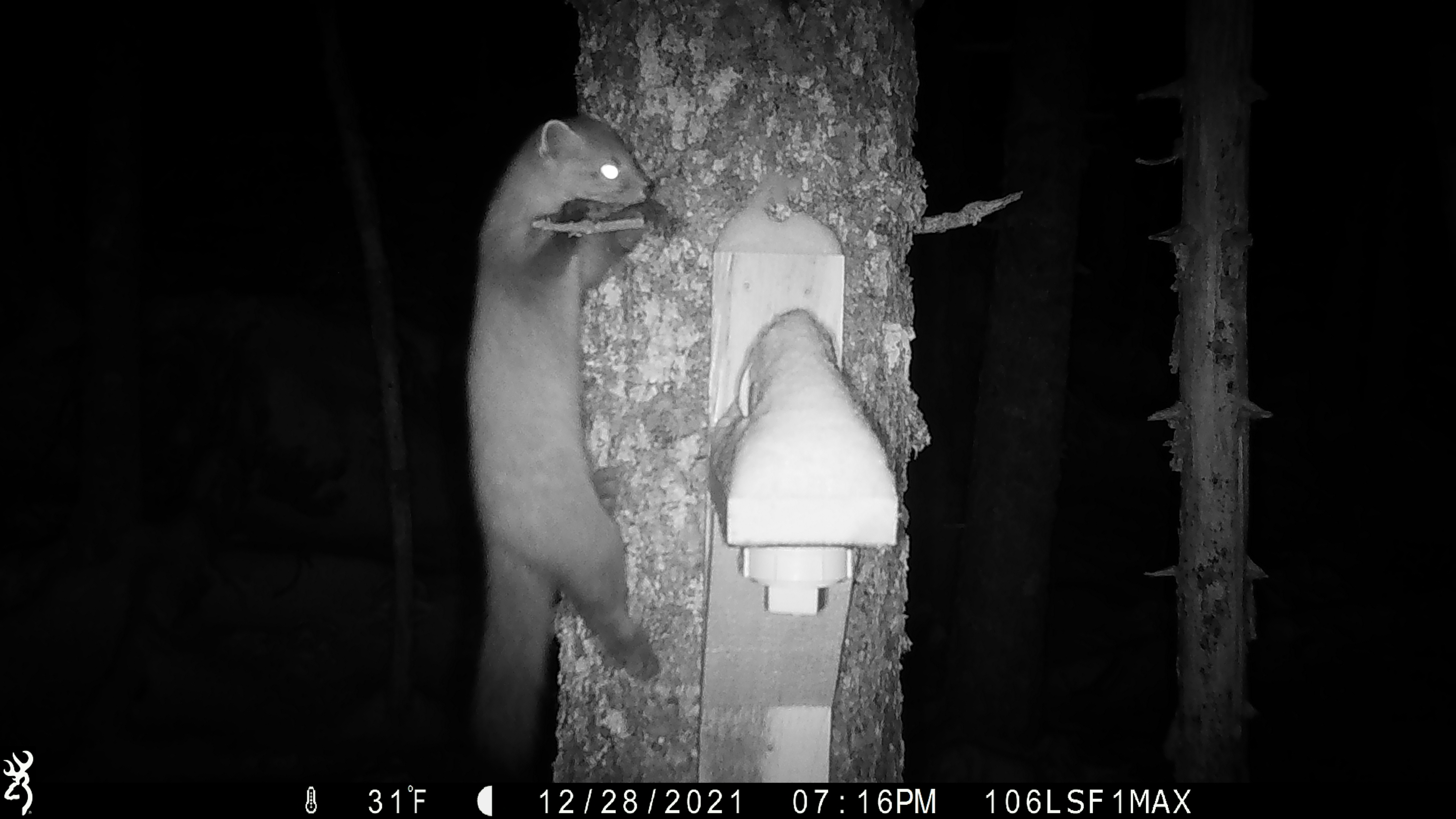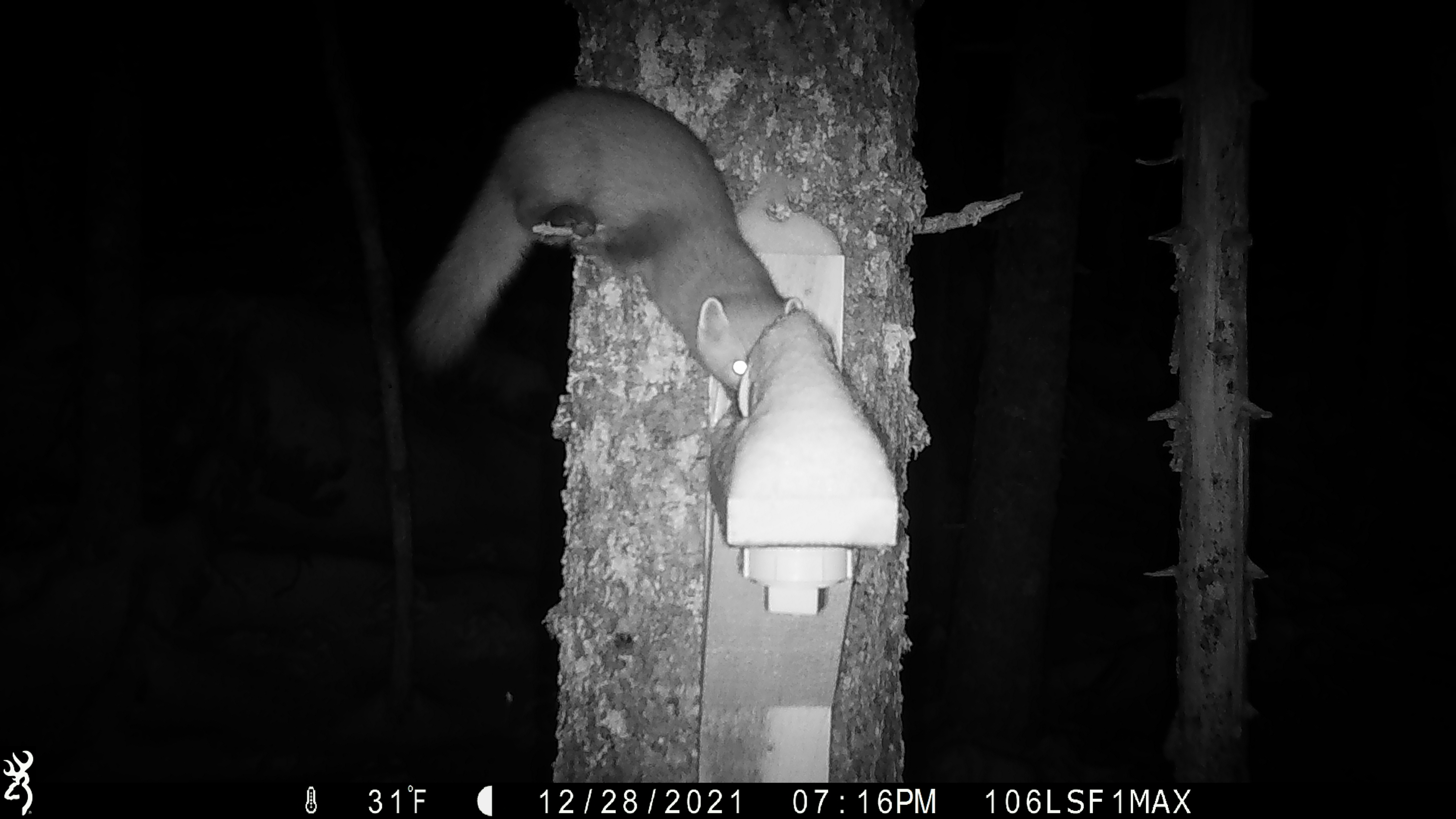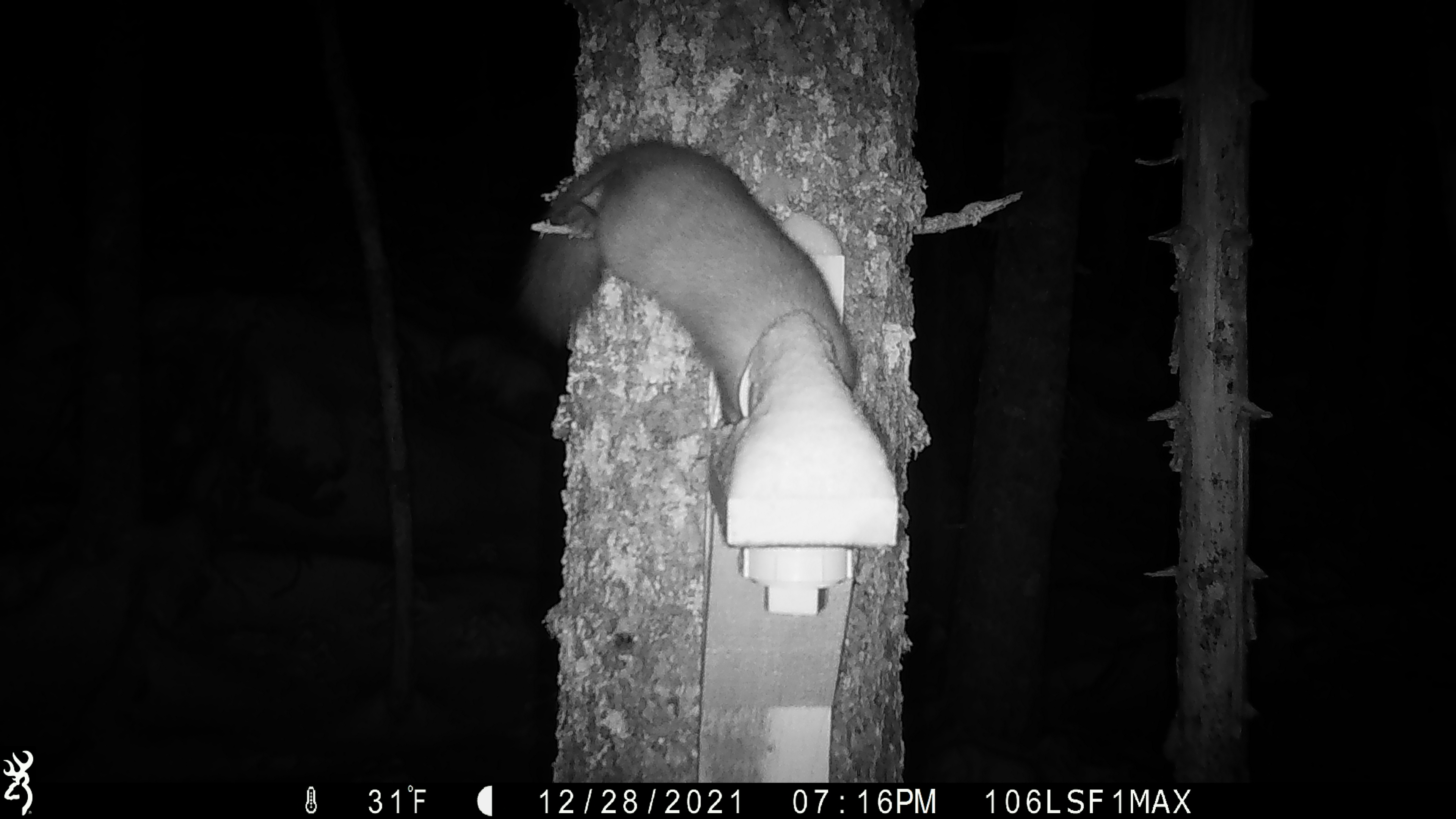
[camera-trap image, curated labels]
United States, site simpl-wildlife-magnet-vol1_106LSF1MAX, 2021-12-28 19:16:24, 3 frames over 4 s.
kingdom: Animalia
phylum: Chordata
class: Mammalia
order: Carnivora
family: Mustelidae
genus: Martes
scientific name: Martes americana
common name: american marten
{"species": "american marten (Martes americana)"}